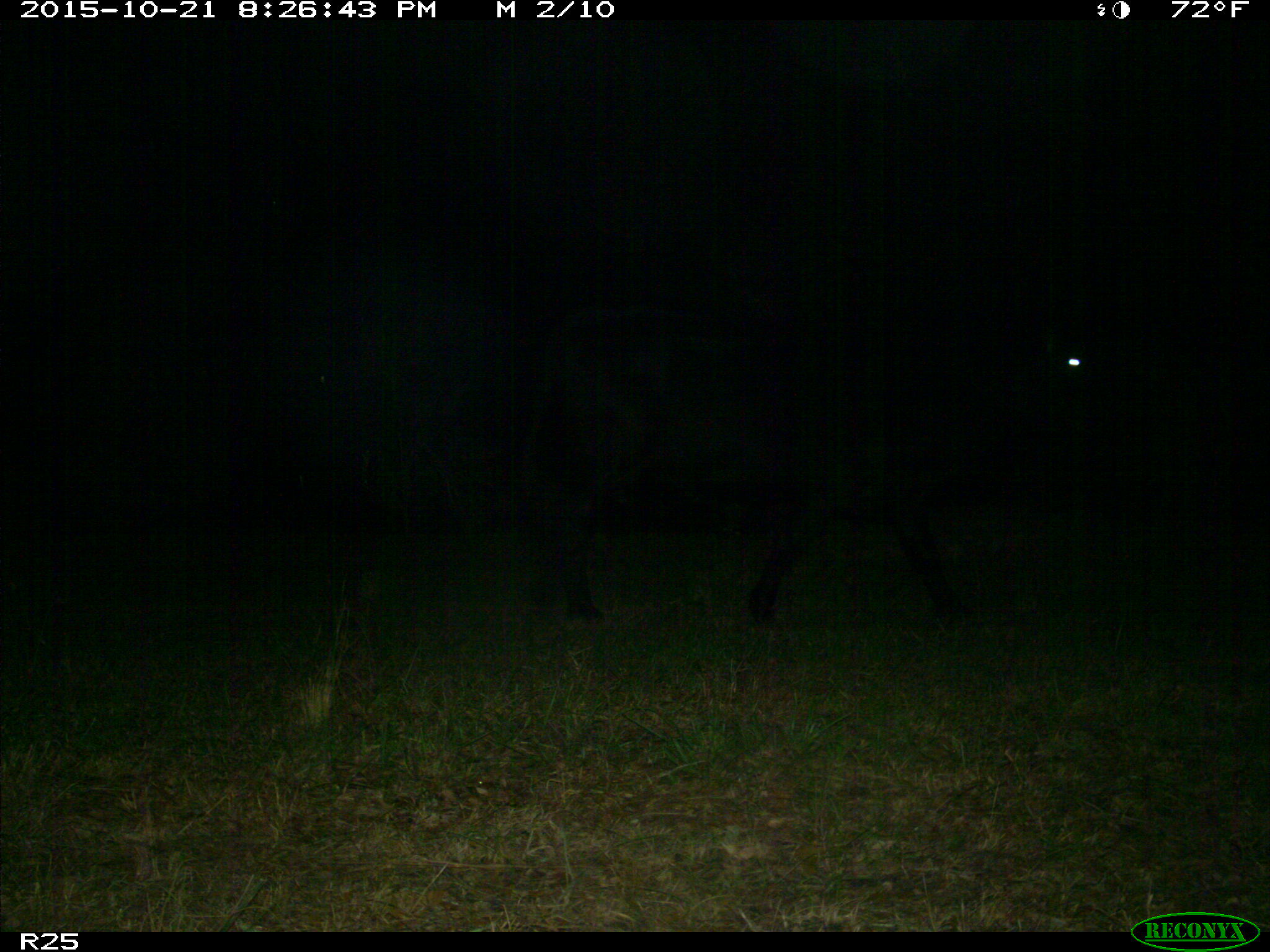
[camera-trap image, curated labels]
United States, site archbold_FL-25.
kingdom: Animalia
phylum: Chordata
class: Mammalia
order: Artiodactyla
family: Bovidae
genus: Bos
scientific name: Bos taurus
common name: domestic cow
Bos taurus (domestic cow).